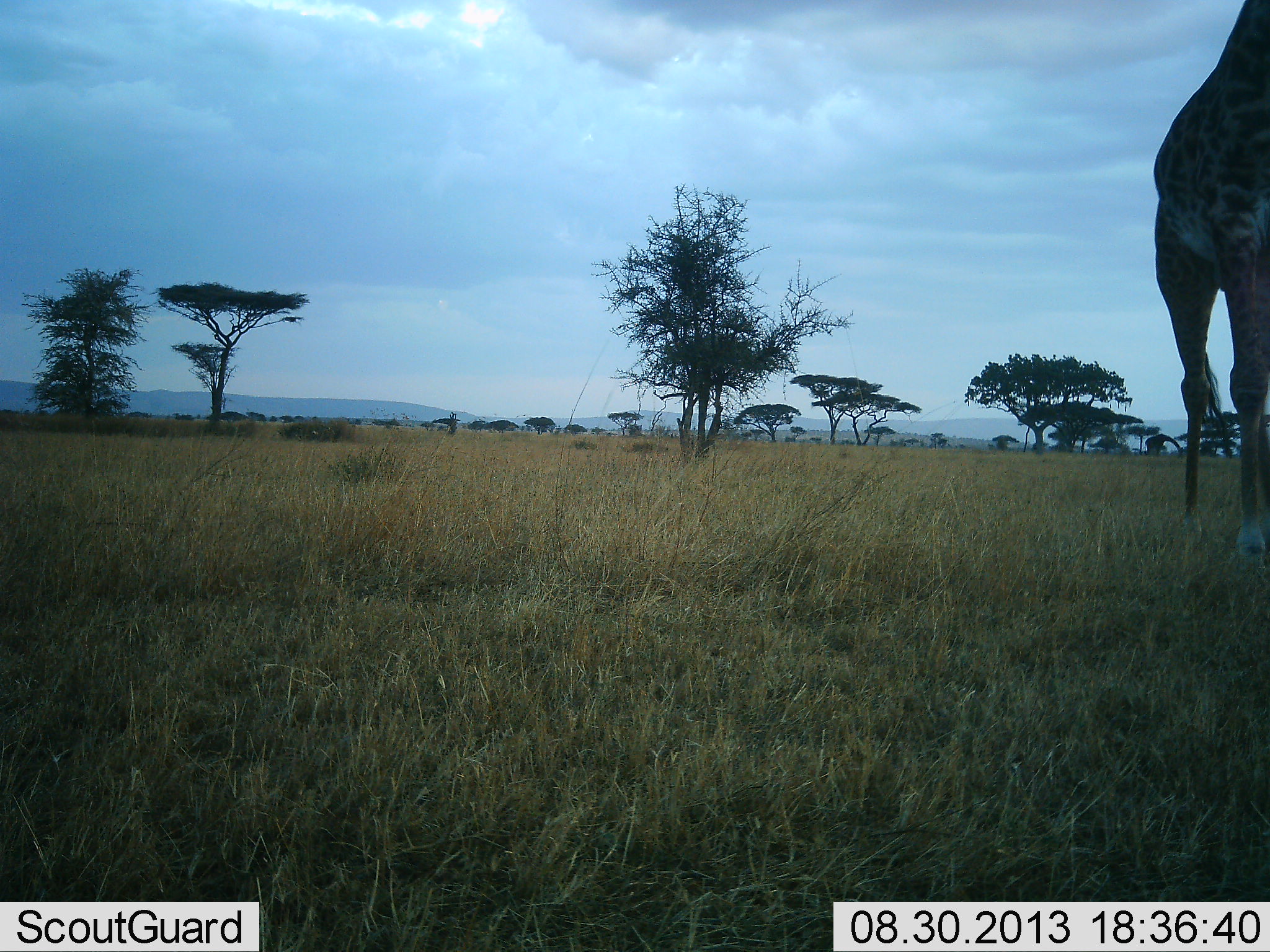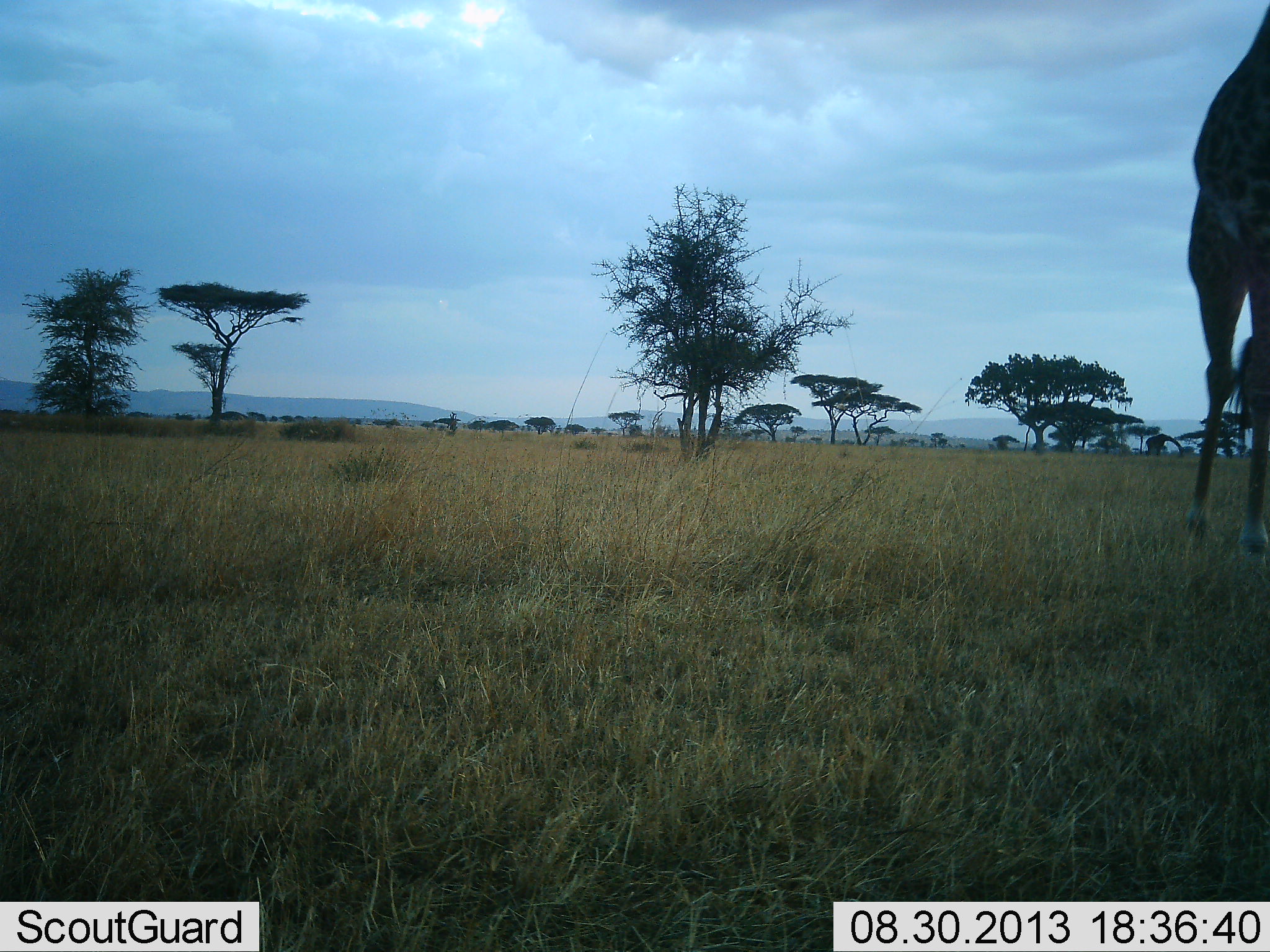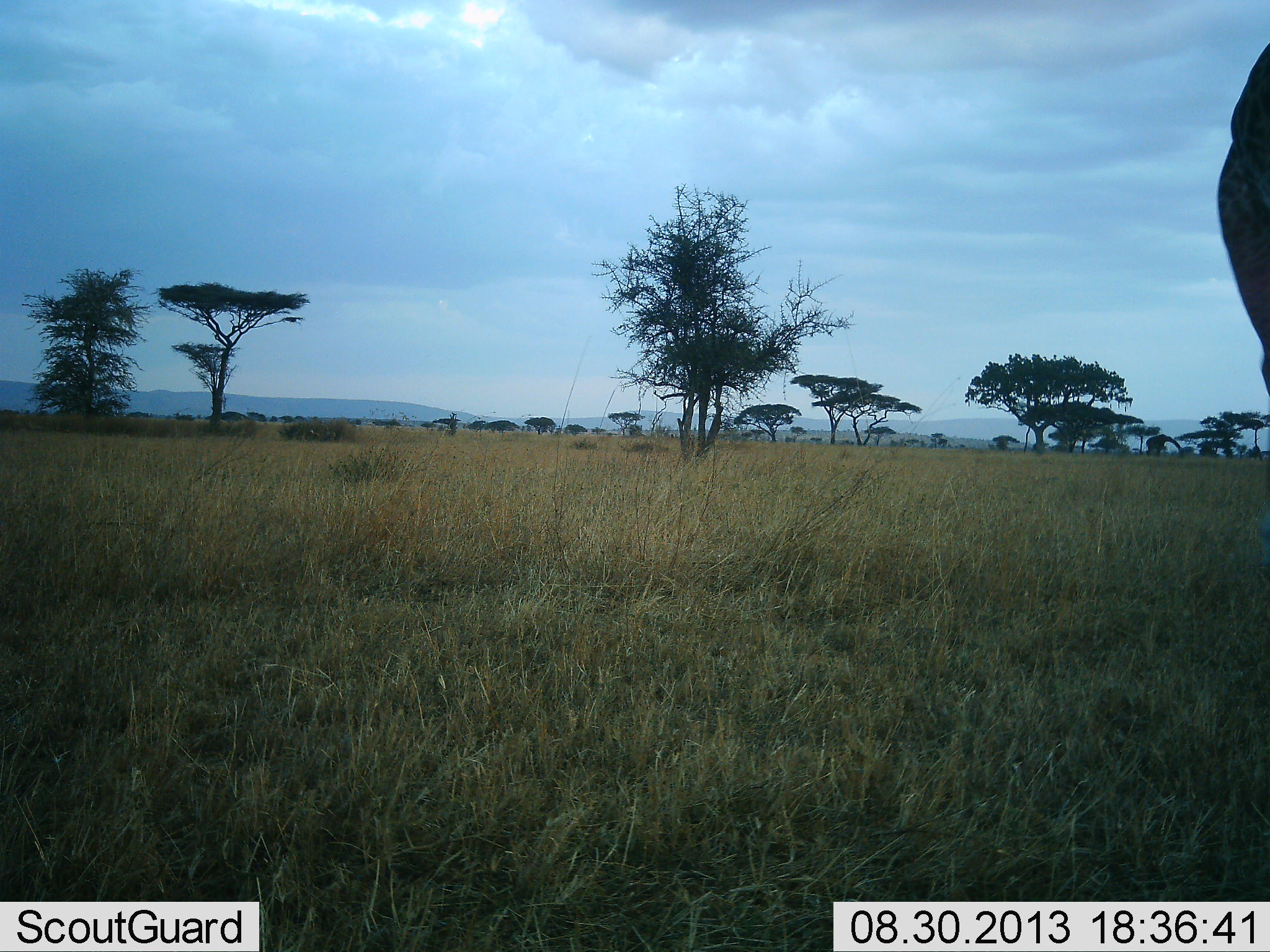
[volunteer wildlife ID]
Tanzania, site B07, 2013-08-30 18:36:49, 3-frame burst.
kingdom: Animalia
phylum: Chordata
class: Mammalia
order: Artiodactyla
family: Giraffidae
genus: Giraffa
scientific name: Giraffa camelopardalis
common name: giraffe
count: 1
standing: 30%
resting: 0%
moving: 74%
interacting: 0%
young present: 0%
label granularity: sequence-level